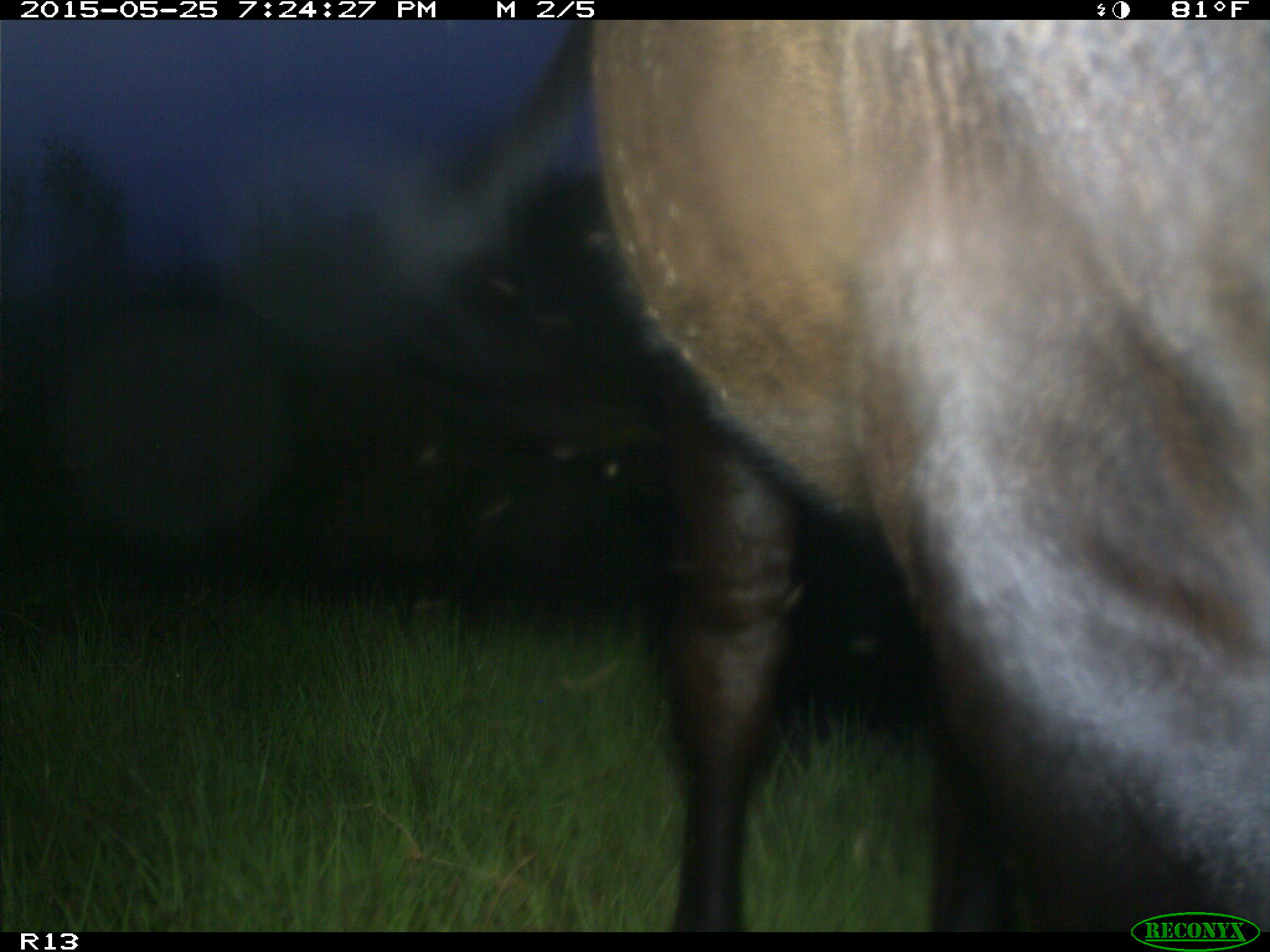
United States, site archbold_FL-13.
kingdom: Animalia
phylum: Chordata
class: Mammalia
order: Artiodactyla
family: Bovidae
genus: Bos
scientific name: Bos taurus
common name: domestic cow